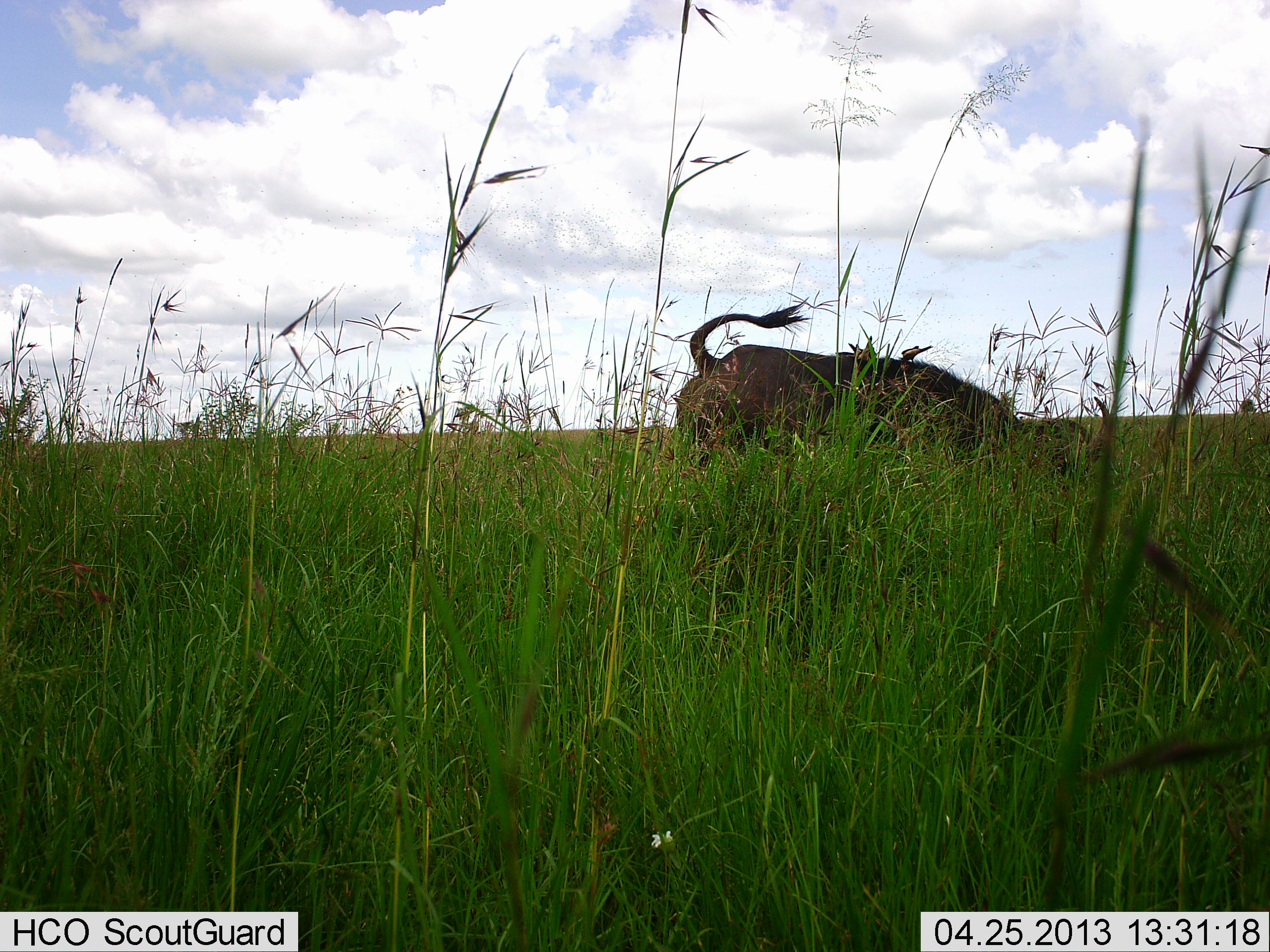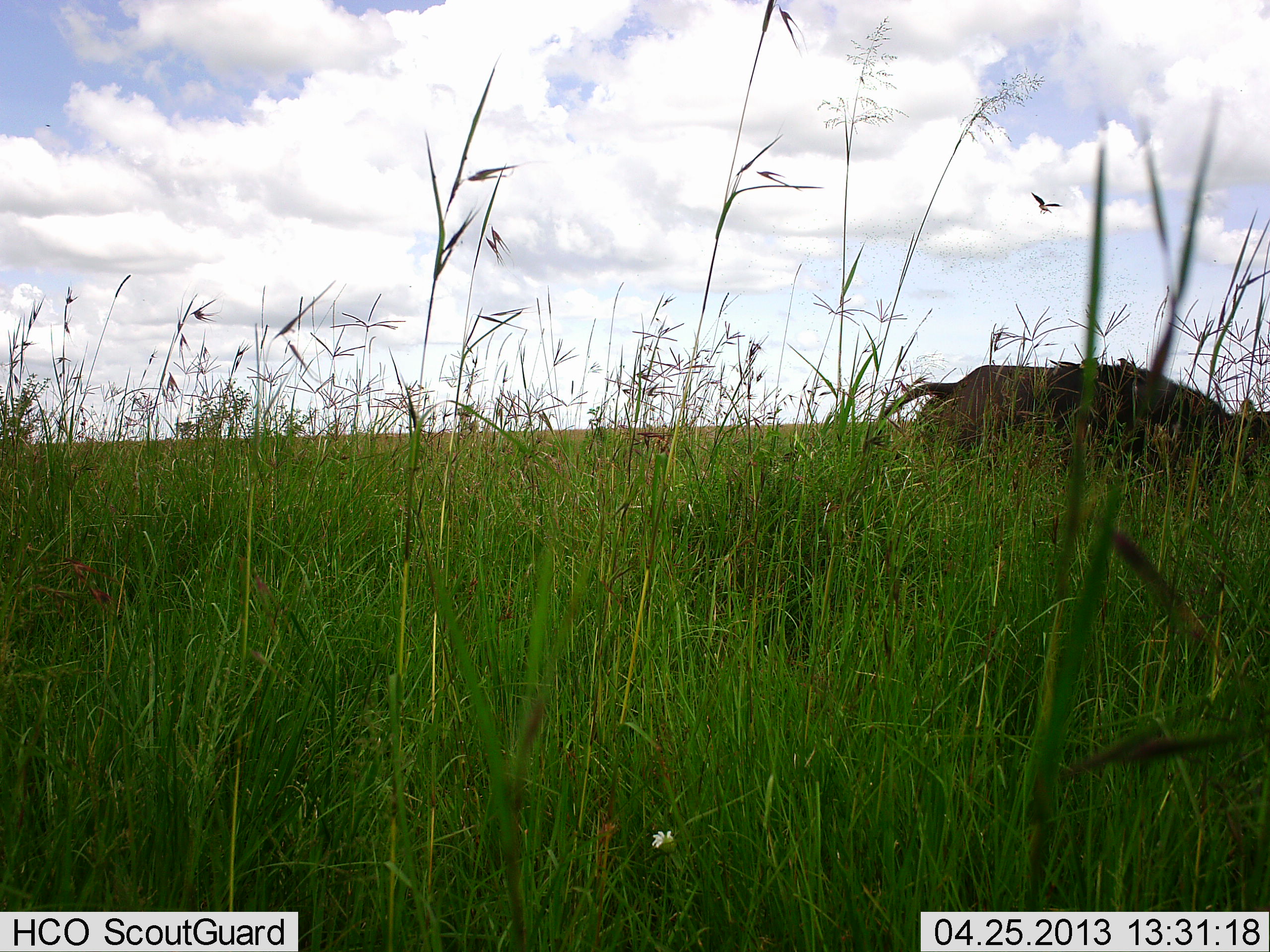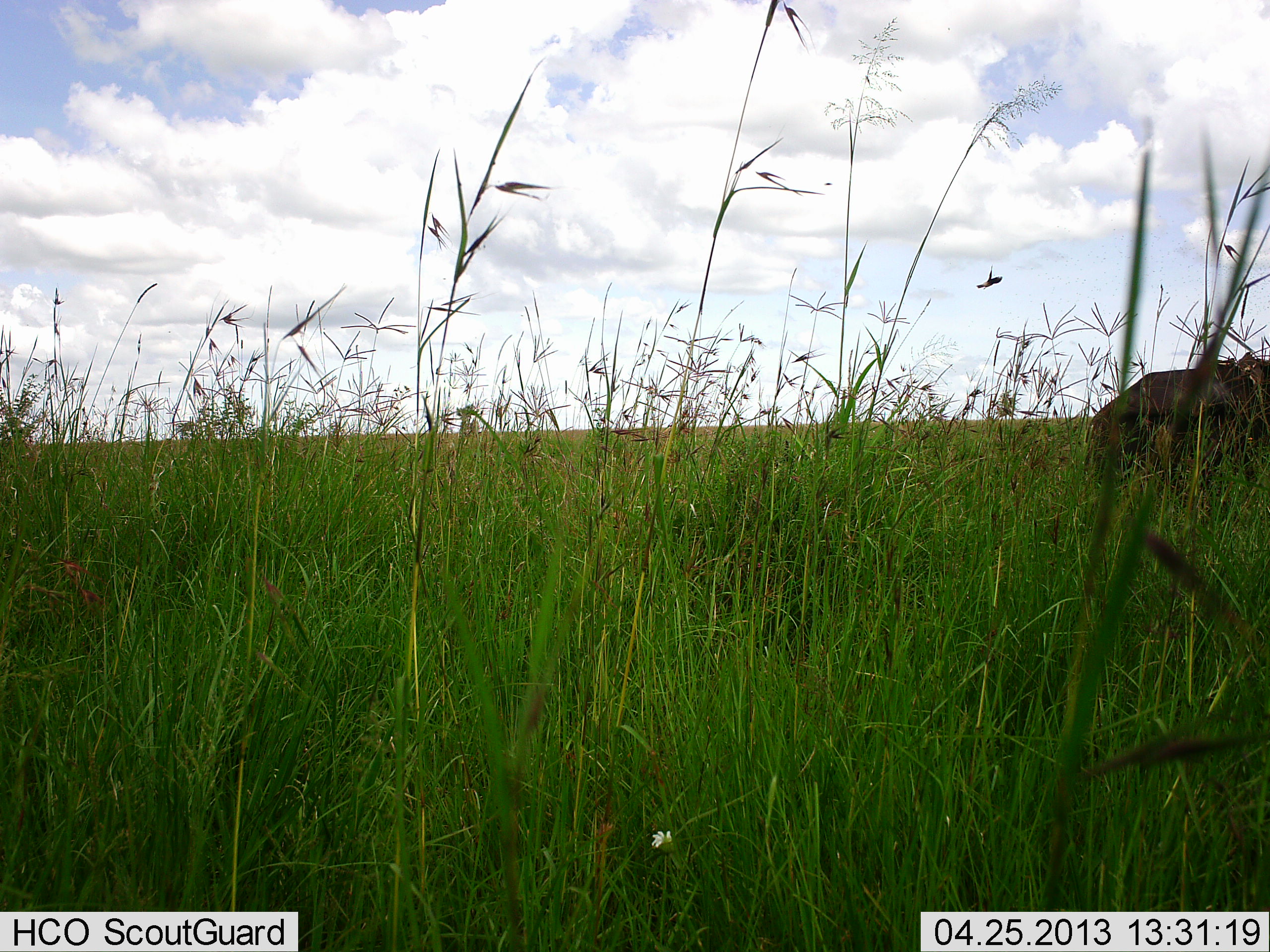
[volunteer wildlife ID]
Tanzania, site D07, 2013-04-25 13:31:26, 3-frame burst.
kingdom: Animalia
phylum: Chordata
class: Mammalia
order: Artiodactyla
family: Bovidae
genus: Syncerus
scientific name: Syncerus caffer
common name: cape buffalo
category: buffalo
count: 1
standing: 11%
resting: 11%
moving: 67%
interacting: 0%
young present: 0%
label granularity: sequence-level